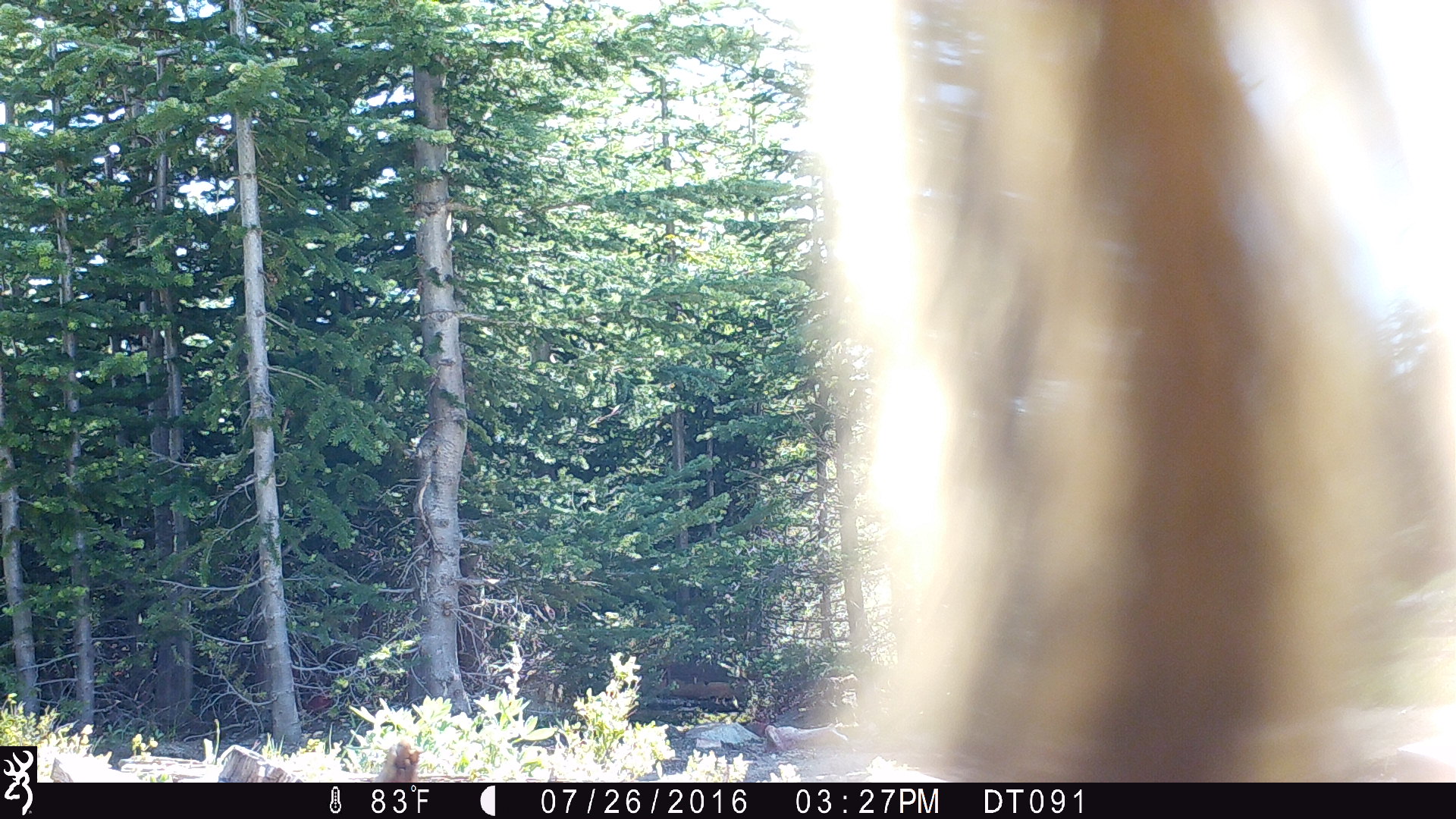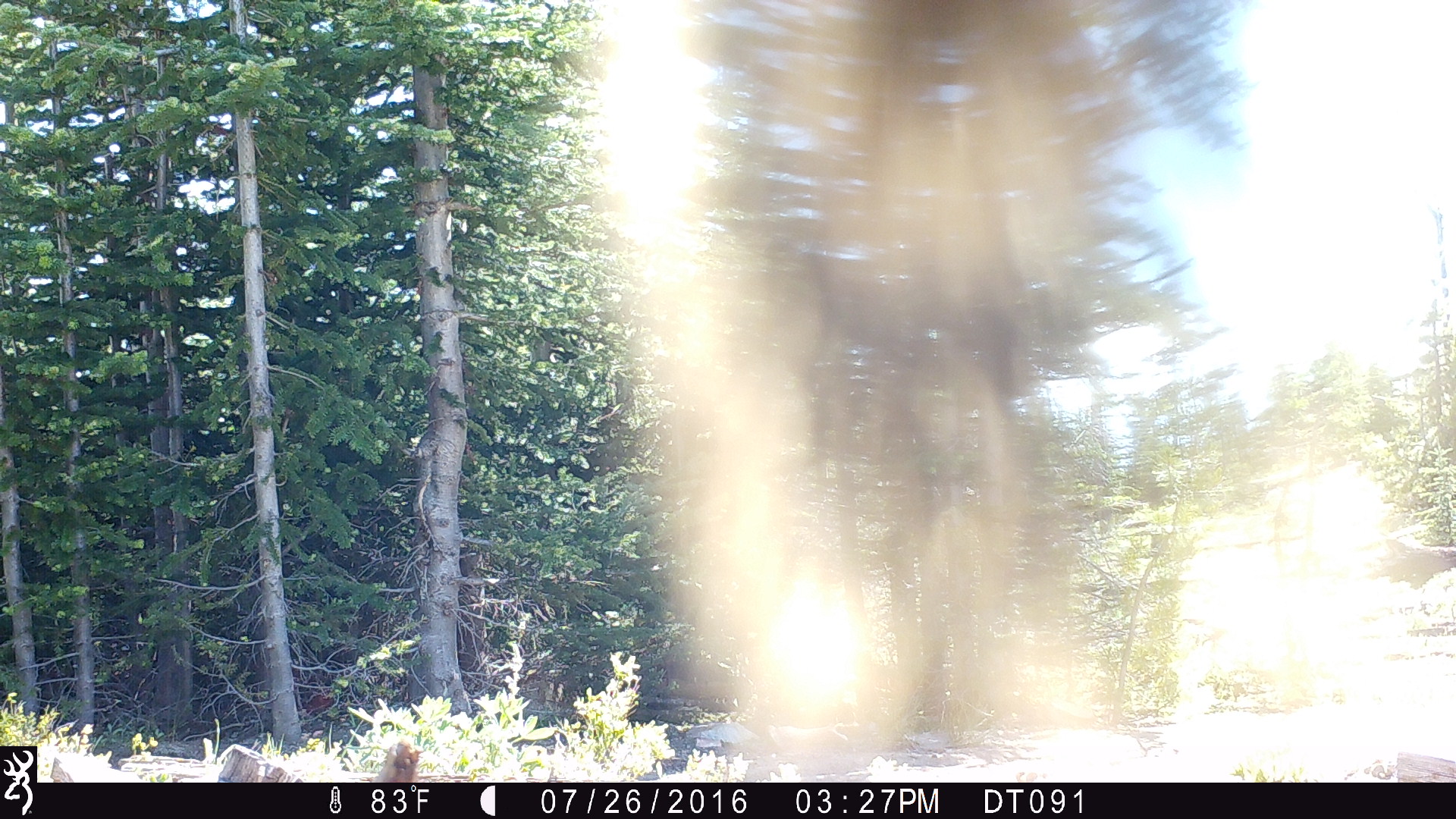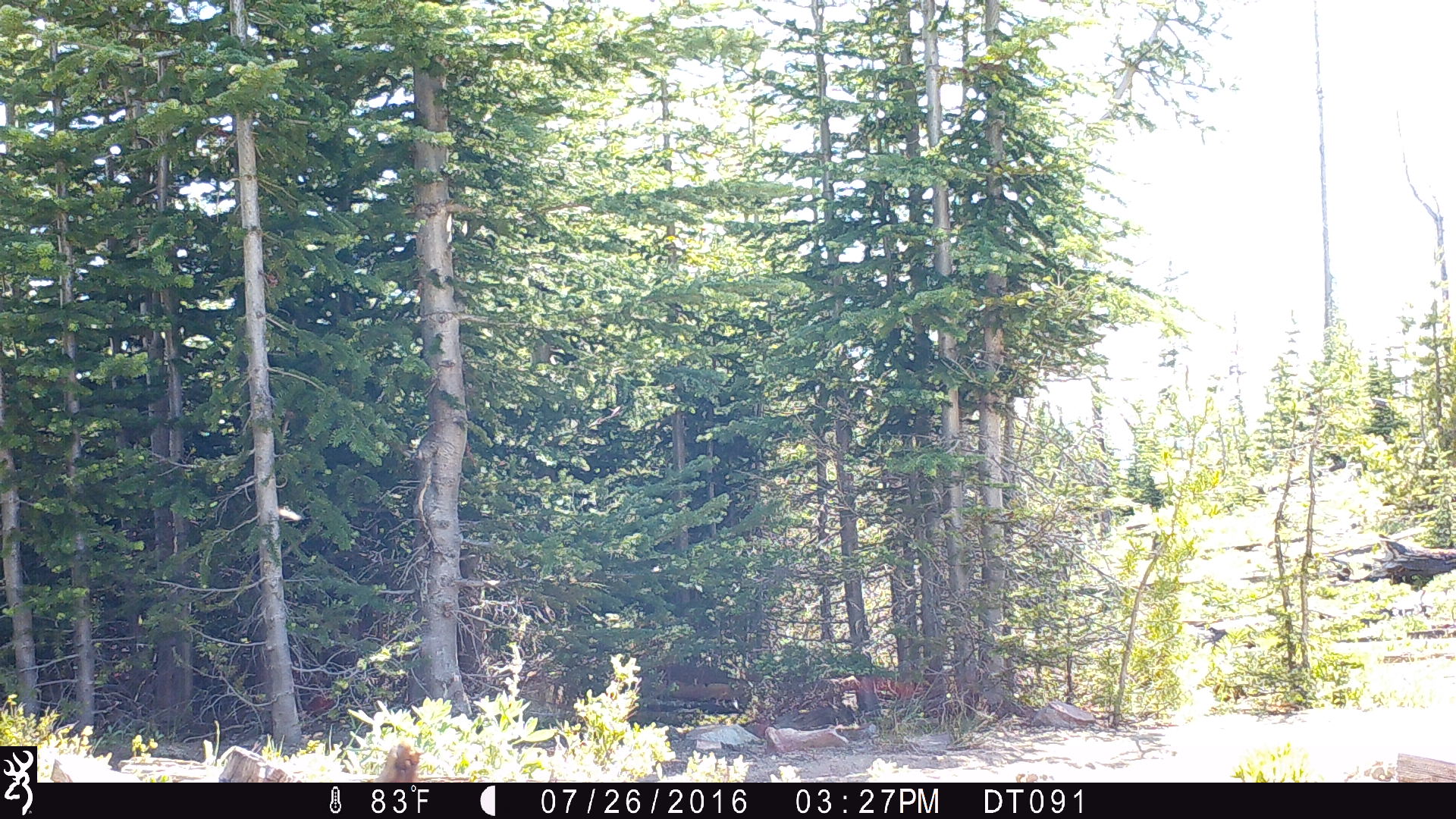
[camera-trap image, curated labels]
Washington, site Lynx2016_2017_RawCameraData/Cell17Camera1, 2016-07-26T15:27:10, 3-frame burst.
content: unidentified animal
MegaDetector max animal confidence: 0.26